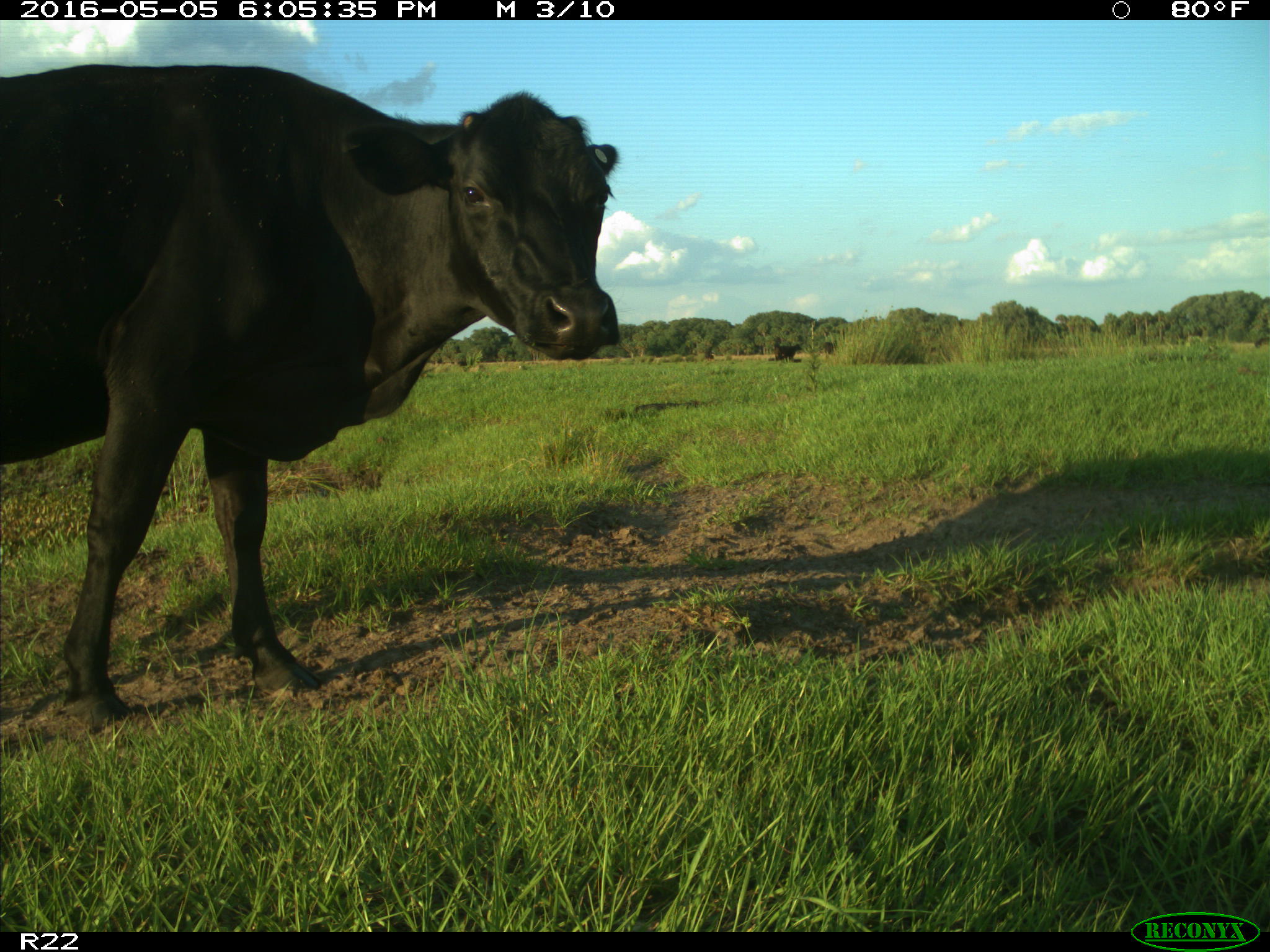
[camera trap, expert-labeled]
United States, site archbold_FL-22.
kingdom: Animalia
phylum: Chordata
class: Mammalia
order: Artiodactyla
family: Bovidae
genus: Bos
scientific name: Bos taurus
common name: domestic cow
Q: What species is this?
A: Bos taurus (domestic cow).